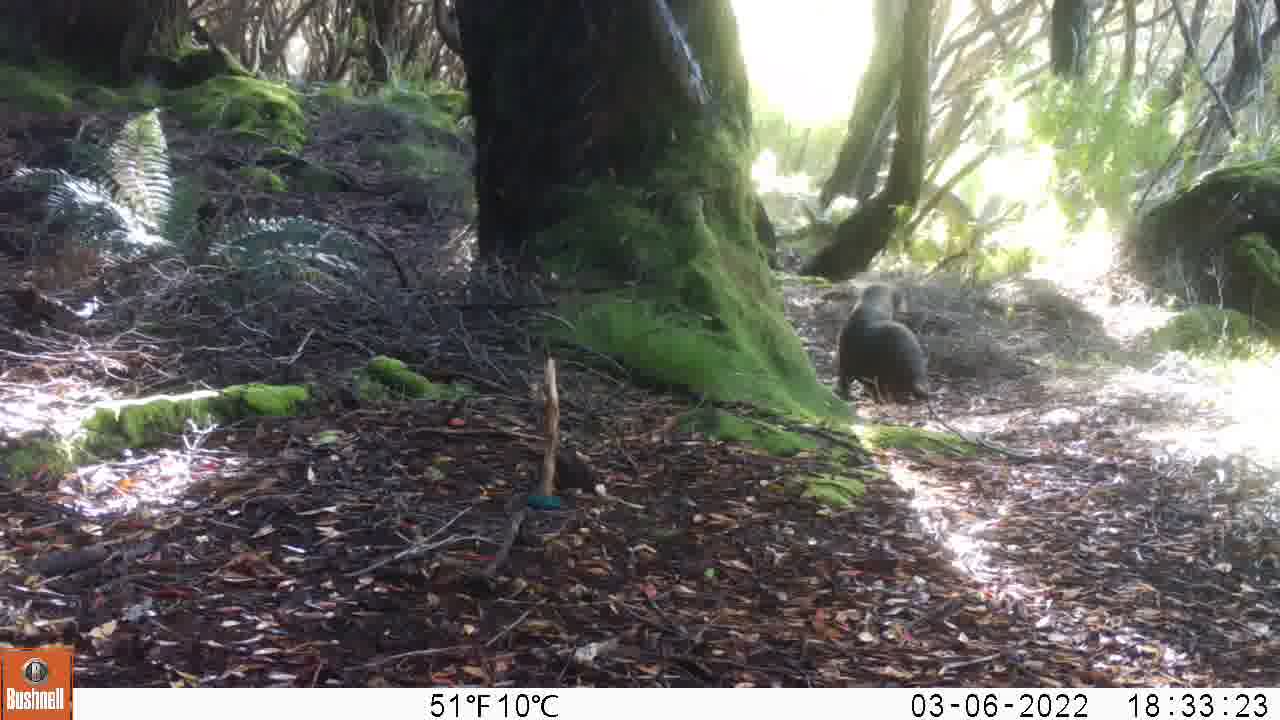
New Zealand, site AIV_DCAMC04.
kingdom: Animalia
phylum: Chordata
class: Mammalia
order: Carnivora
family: Otariidae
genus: Phocarctos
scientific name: Phocarctos hookeri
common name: new zealand sea lion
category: sealion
Sealion (new zealand sea lion) (Phocarctos hookeri).